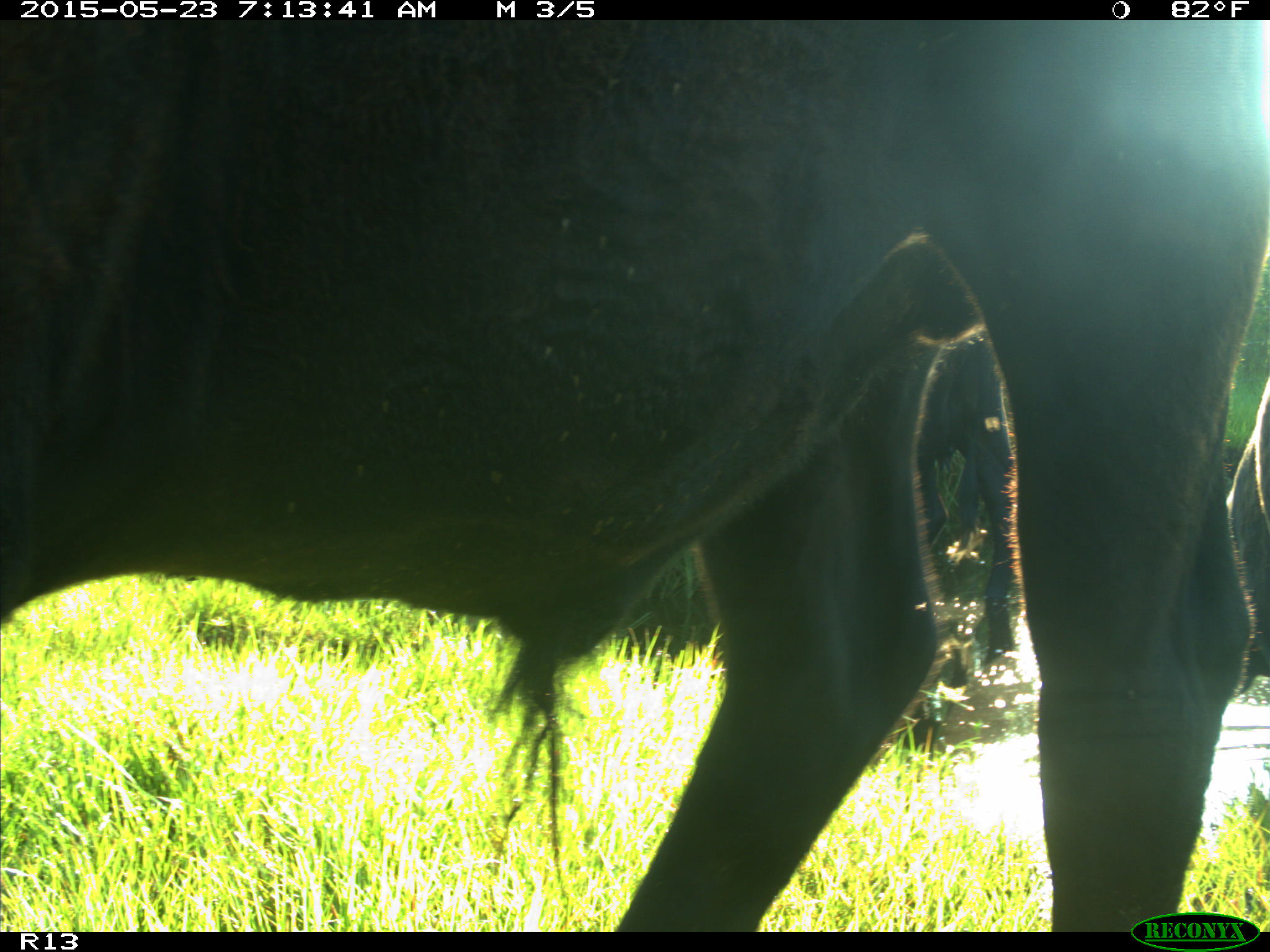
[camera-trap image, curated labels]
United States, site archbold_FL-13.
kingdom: Animalia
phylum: Chordata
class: Mammalia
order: Artiodactyla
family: Bovidae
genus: Bos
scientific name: Bos taurus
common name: domestic cow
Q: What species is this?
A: Bos taurus (domestic cow).